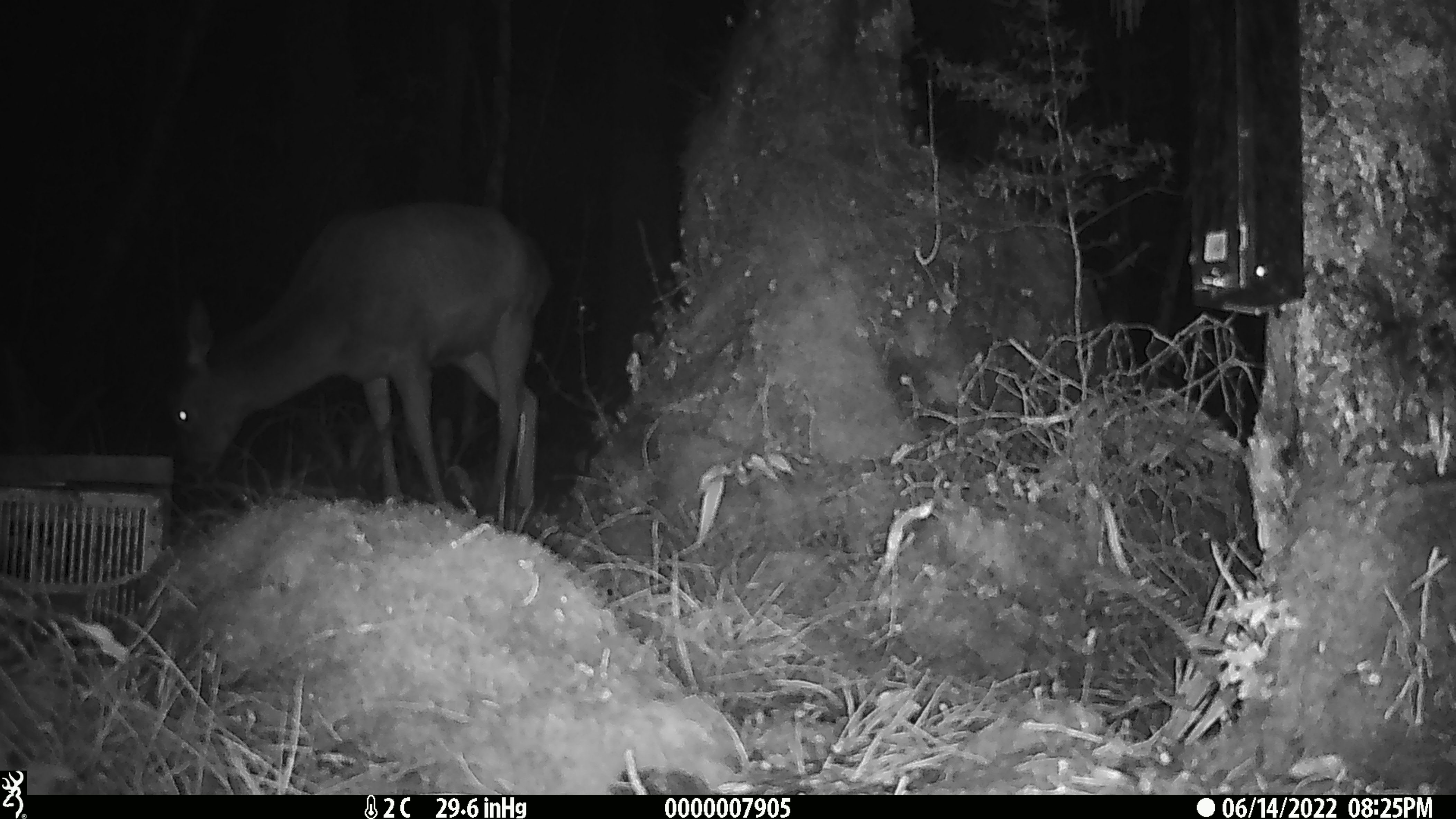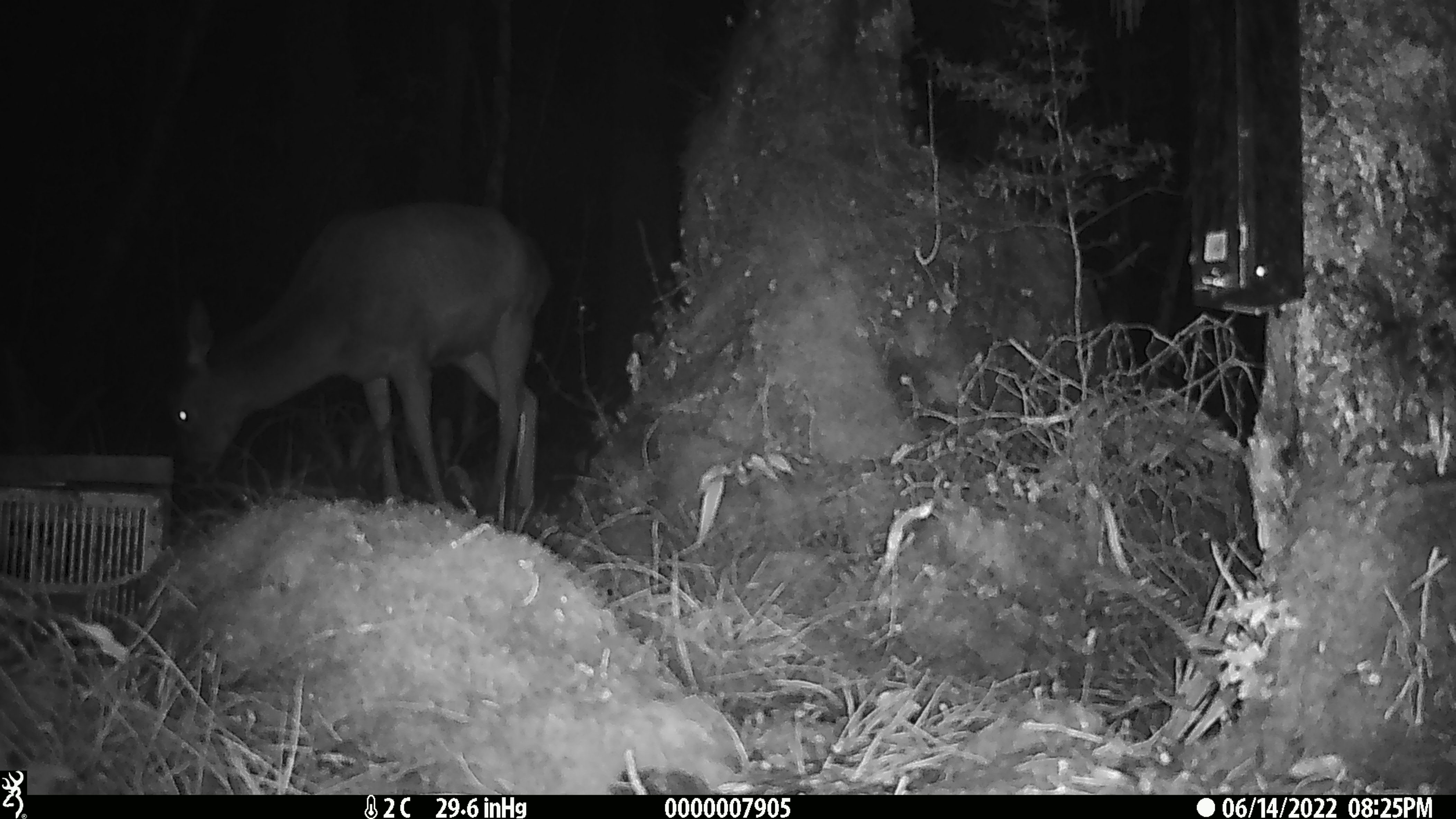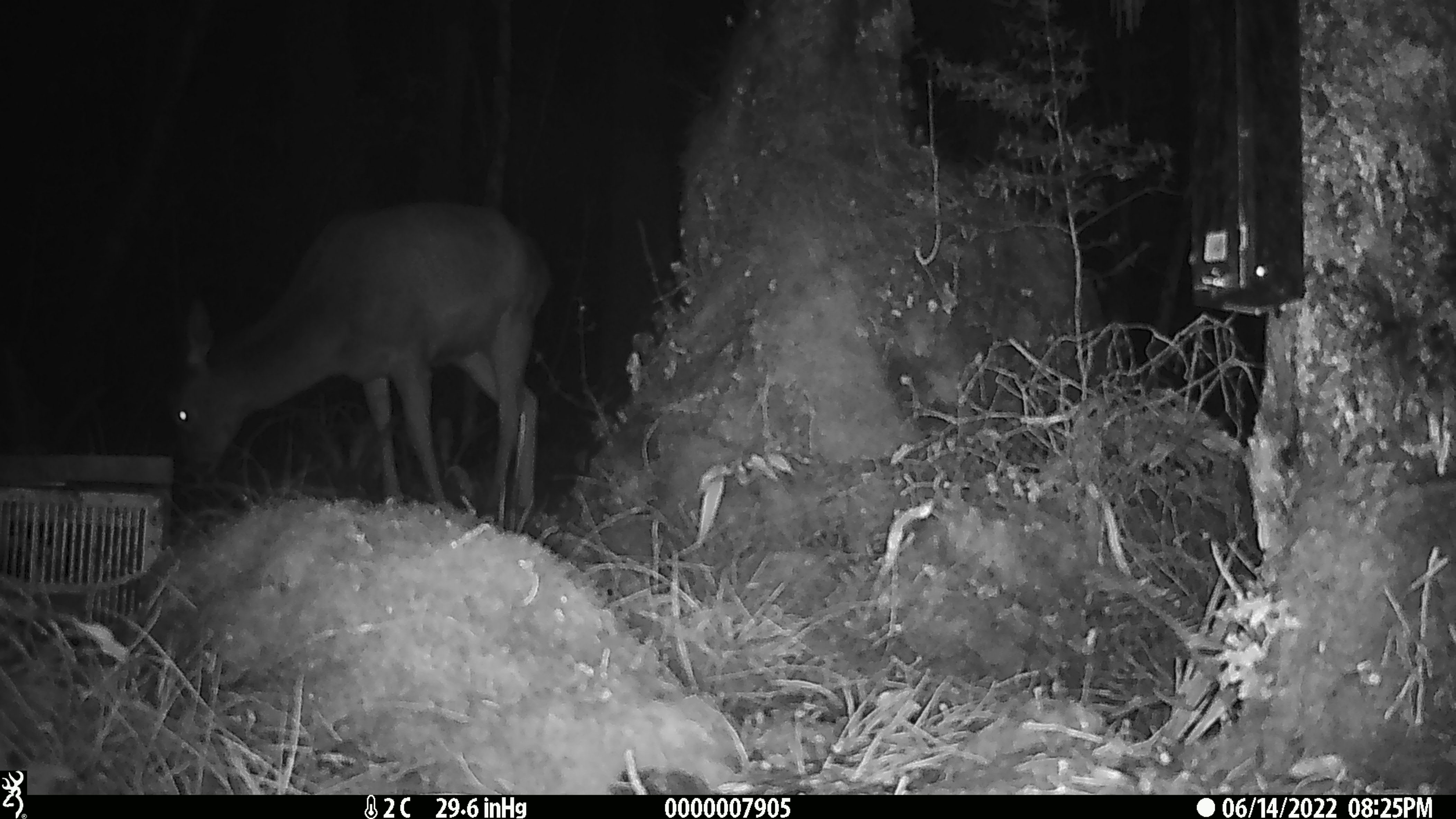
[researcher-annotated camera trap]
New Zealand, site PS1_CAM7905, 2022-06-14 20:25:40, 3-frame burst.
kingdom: Animalia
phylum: Chordata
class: Mammalia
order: Artiodactyla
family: Cervidae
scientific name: Cervidae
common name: deer